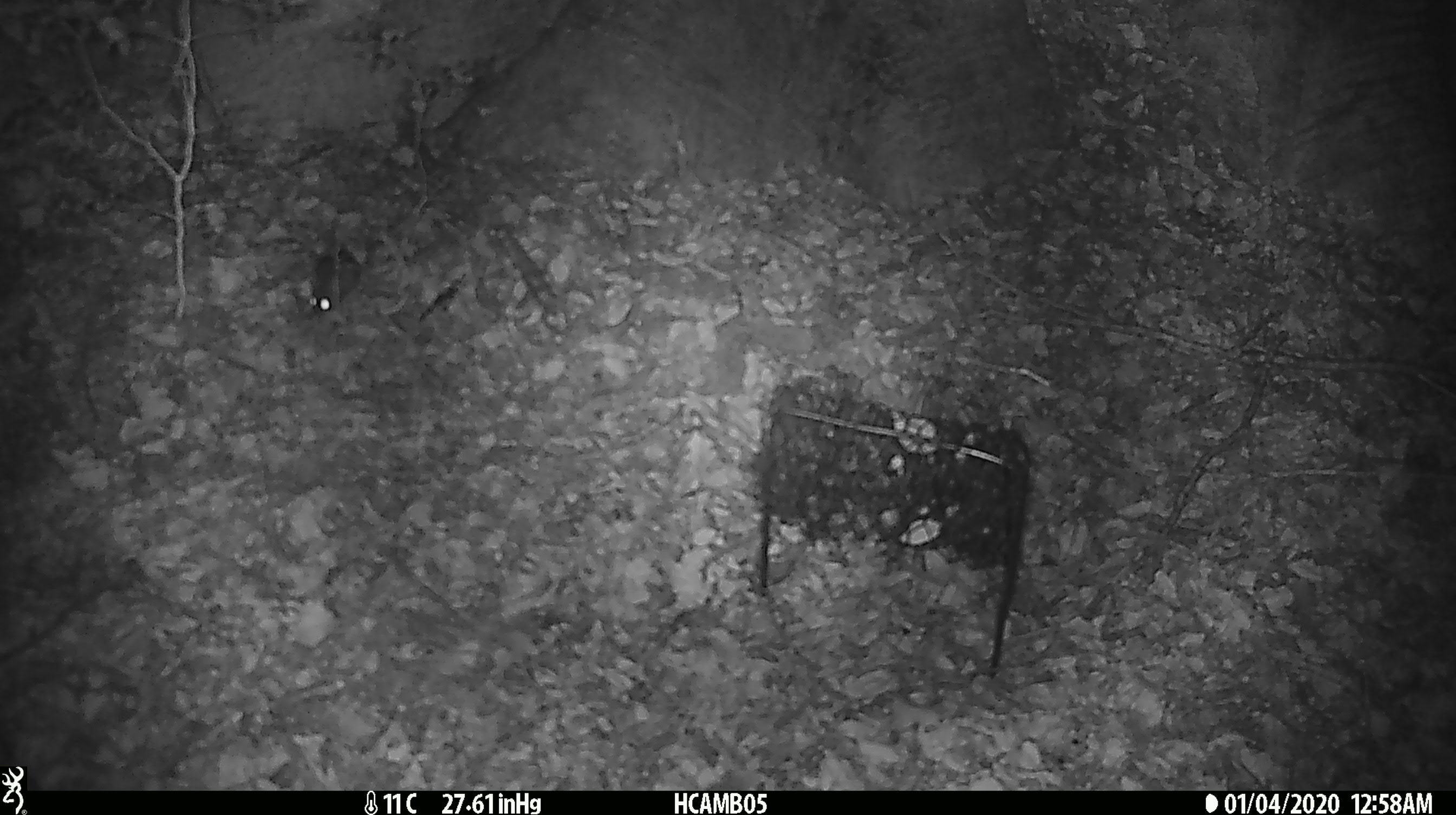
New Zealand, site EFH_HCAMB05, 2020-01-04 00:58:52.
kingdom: Animalia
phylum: Chordata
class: Mammalia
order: Rodentia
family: Muridae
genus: Mus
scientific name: Mus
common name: mouse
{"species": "mouse (Mus)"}